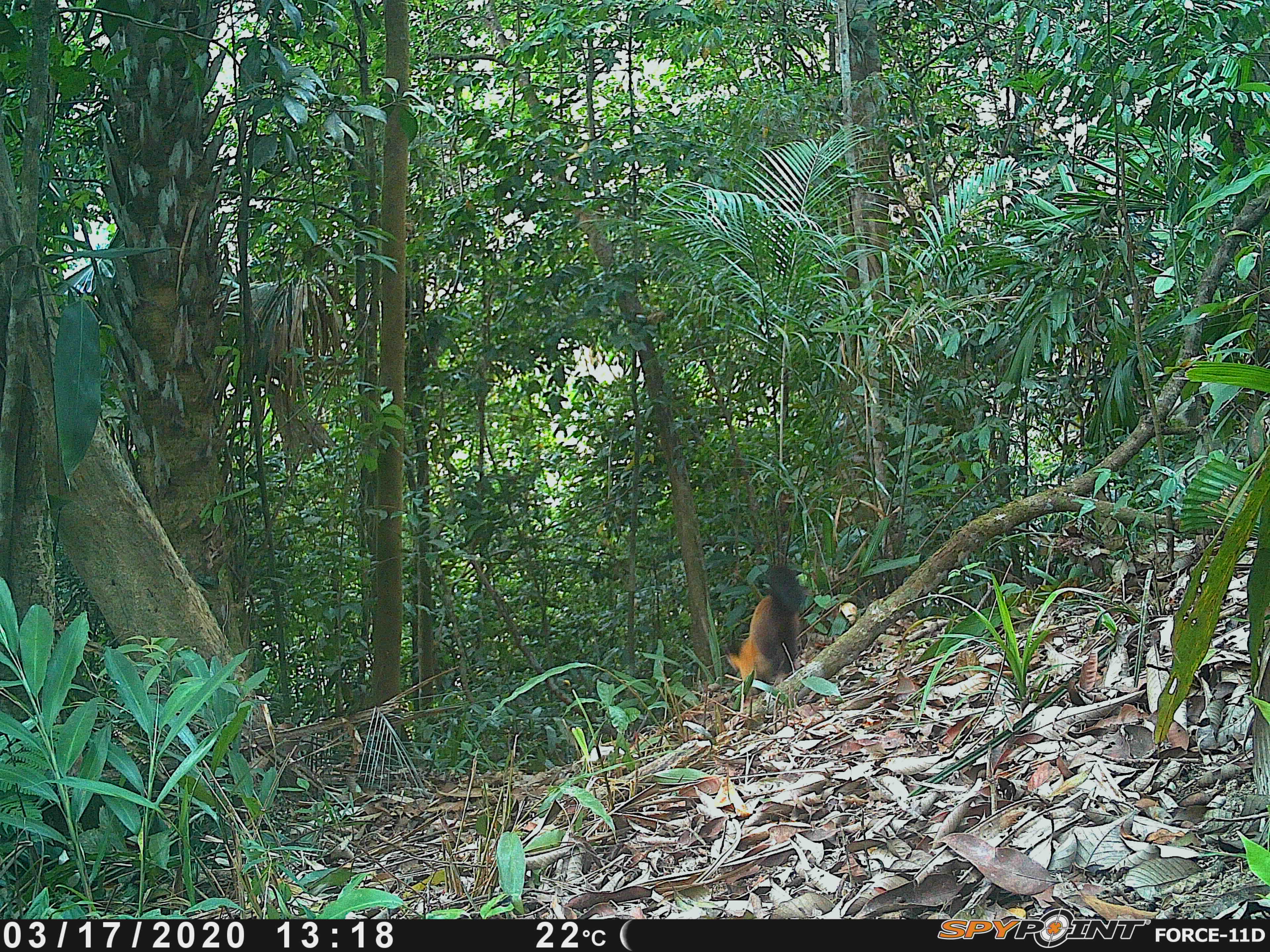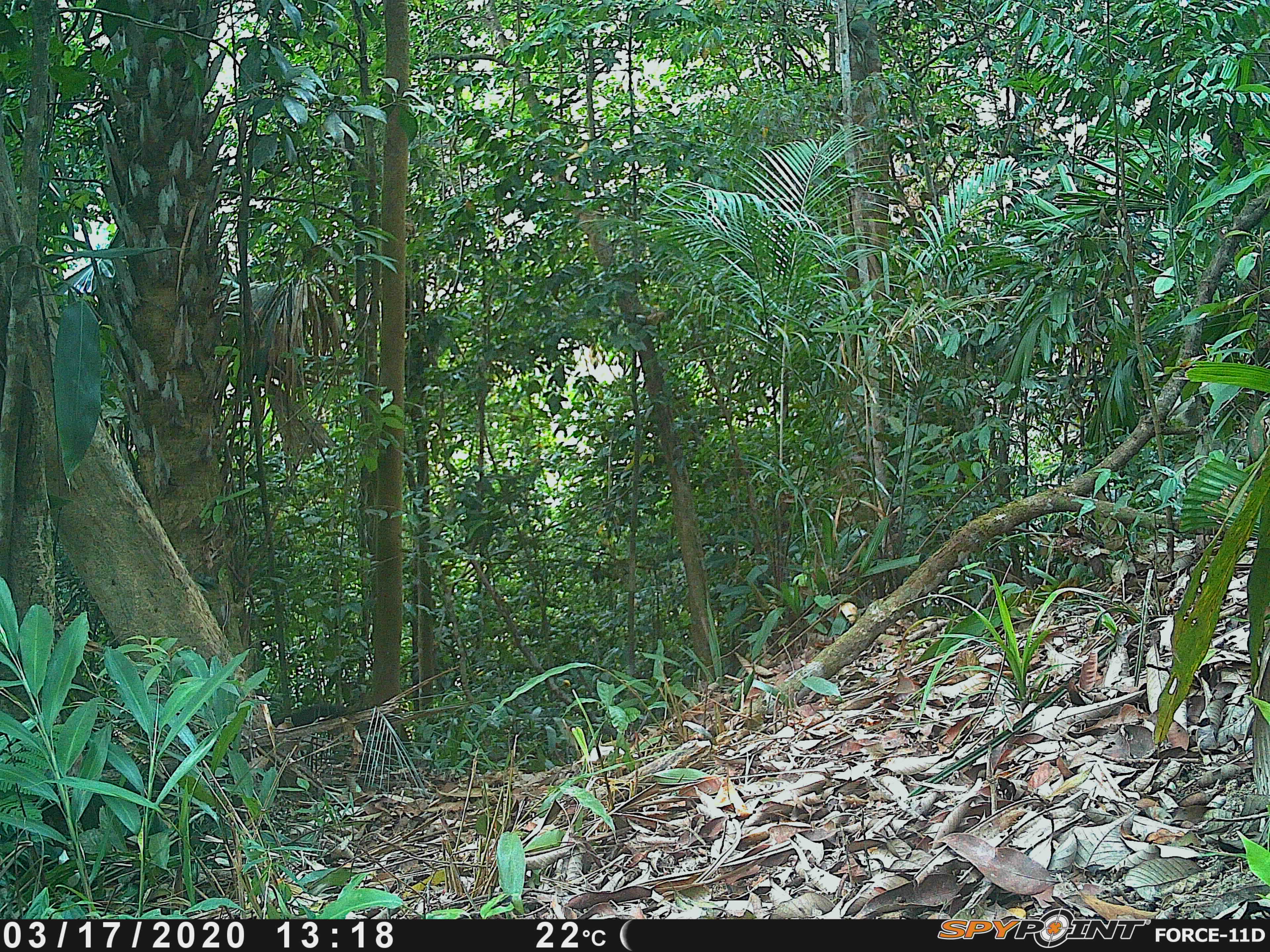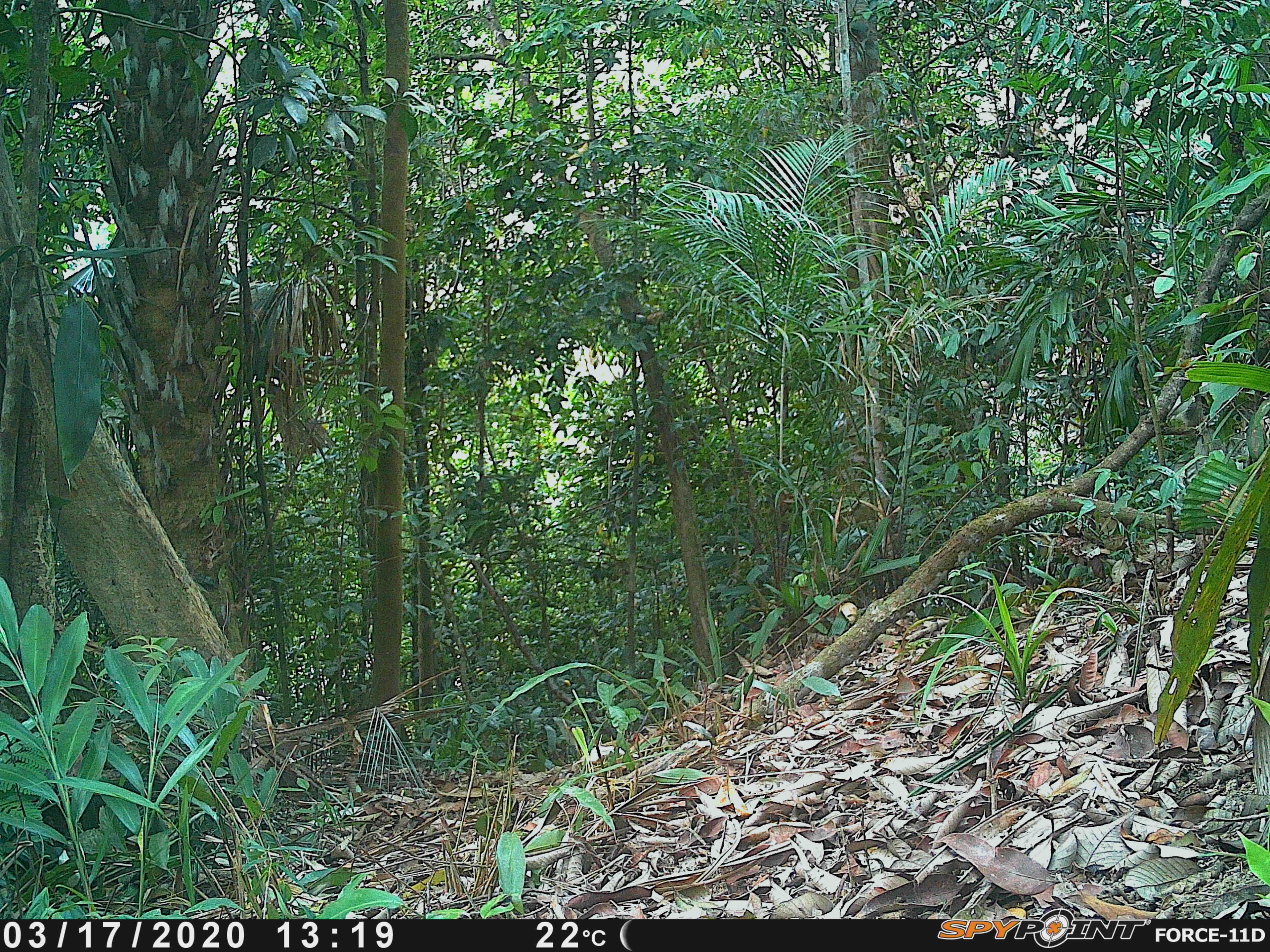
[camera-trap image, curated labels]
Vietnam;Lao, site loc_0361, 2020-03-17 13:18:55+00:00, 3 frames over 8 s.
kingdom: Animalia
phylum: Chordata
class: Mammalia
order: Carnivora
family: Mustelidae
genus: Martes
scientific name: Martes flavigula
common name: yellow-throated marten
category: yellow throated marten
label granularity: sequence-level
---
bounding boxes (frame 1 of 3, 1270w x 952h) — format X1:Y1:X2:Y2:
yellow throated marten: 723:563:806:697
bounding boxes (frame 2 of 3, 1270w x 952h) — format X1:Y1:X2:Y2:
yellow throated marten: 272:700:357:732